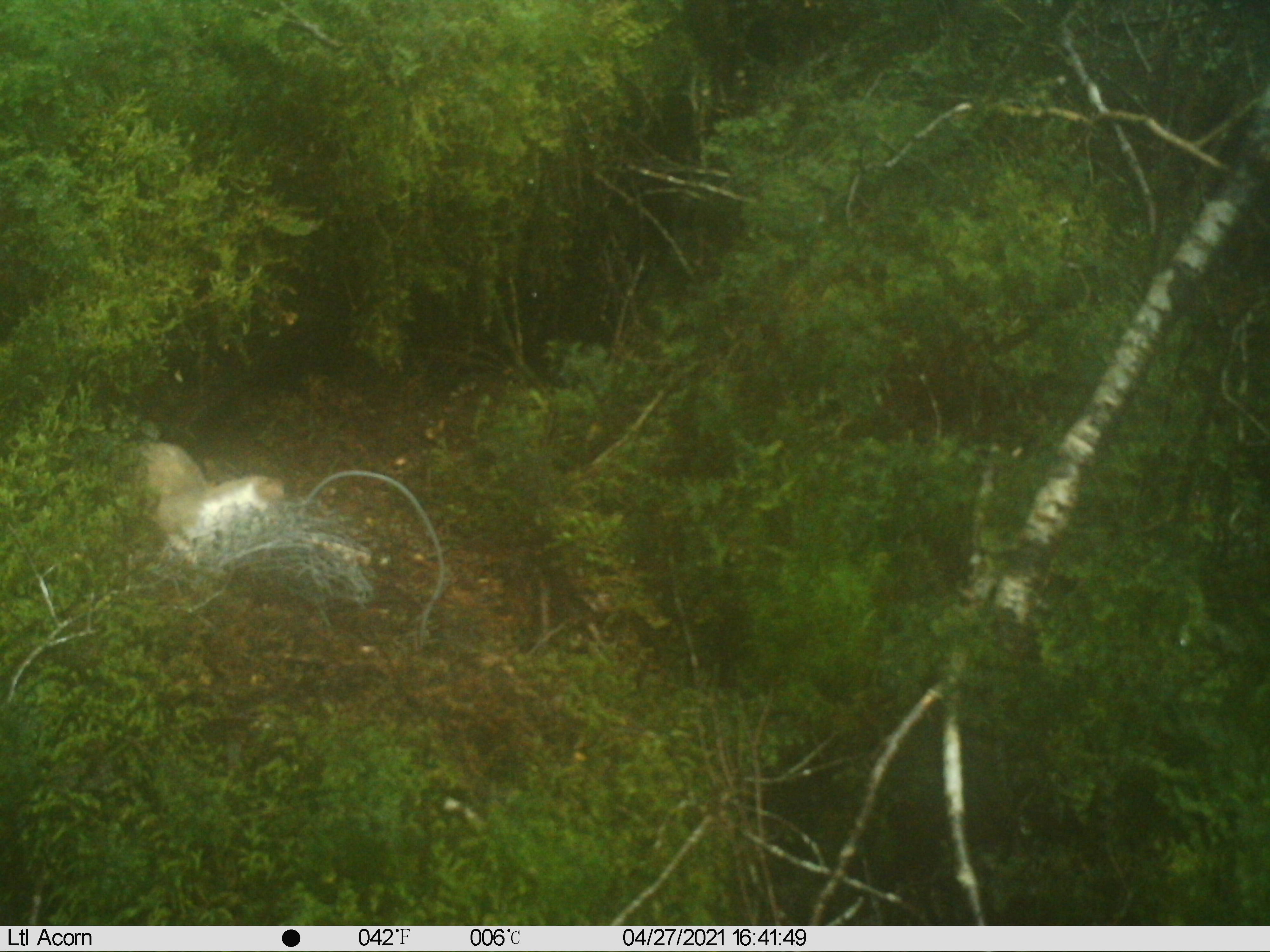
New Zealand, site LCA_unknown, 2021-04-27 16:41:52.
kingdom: Animalia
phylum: Chordata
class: Mammalia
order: Carnivora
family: Mustelidae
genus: Mustela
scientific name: Mustela erminea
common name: stoat